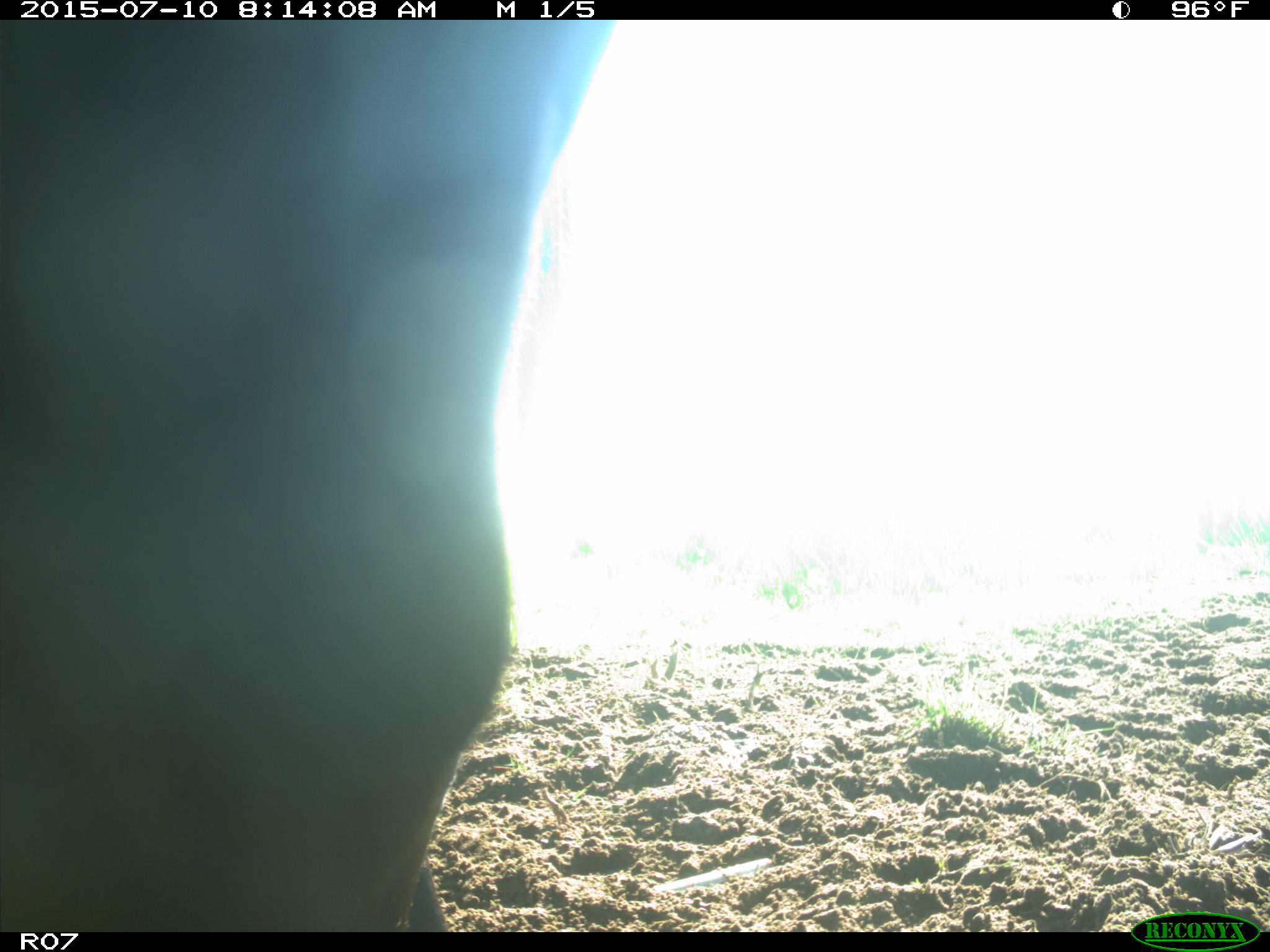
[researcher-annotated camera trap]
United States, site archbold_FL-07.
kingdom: Animalia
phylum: Chordata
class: Mammalia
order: Artiodactyla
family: Bovidae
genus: Bos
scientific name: Bos taurus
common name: domestic cow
Bos taurus (domestic cow).